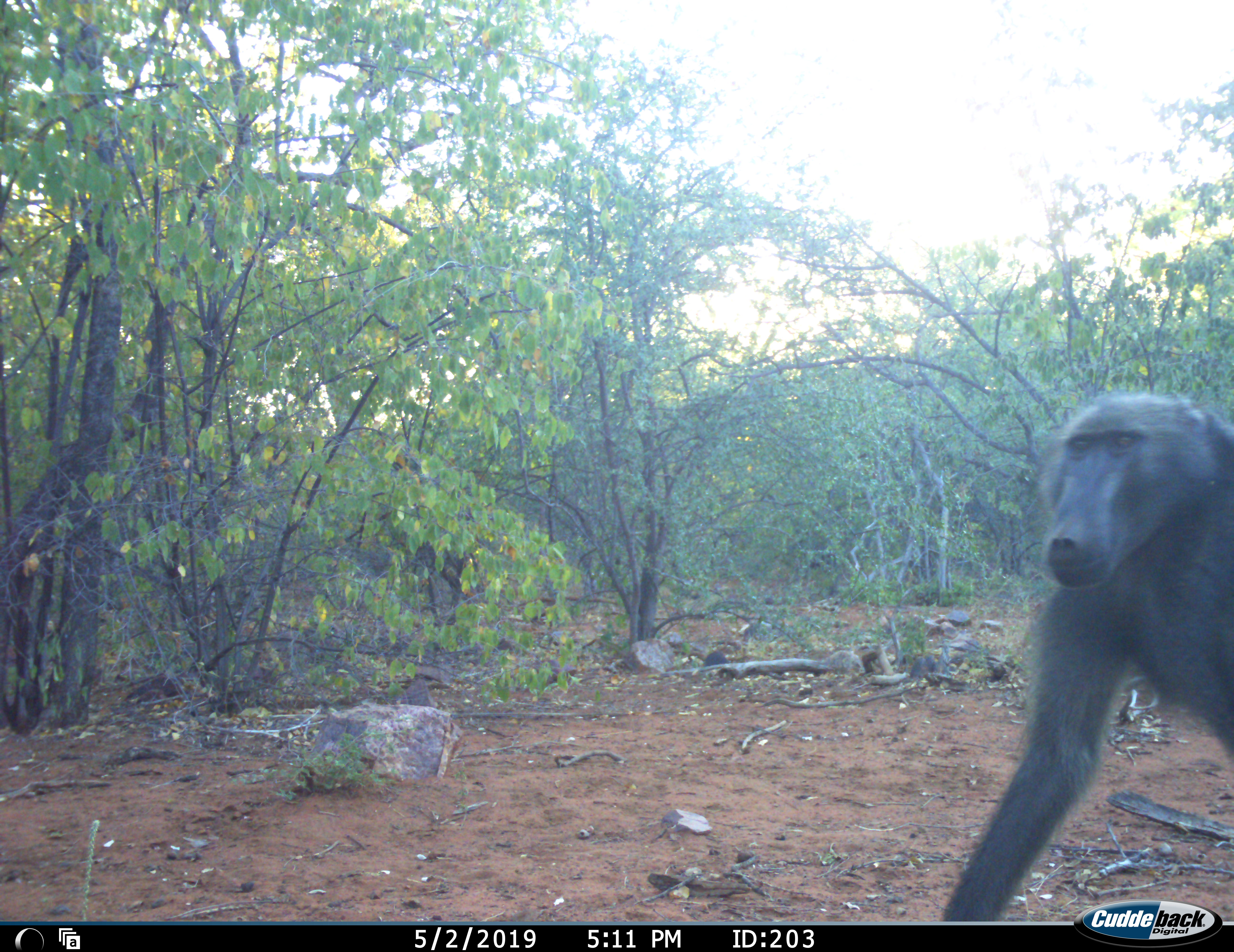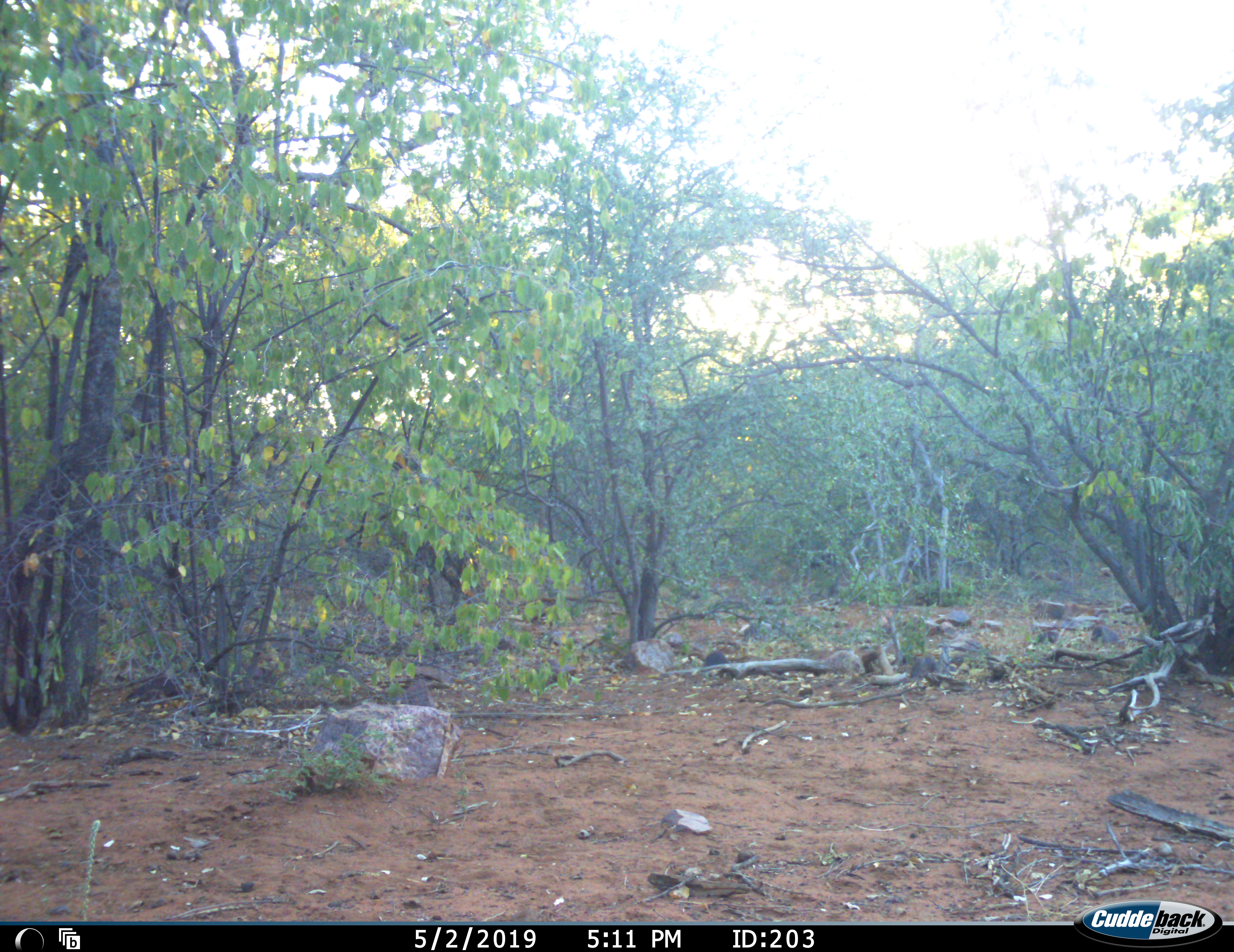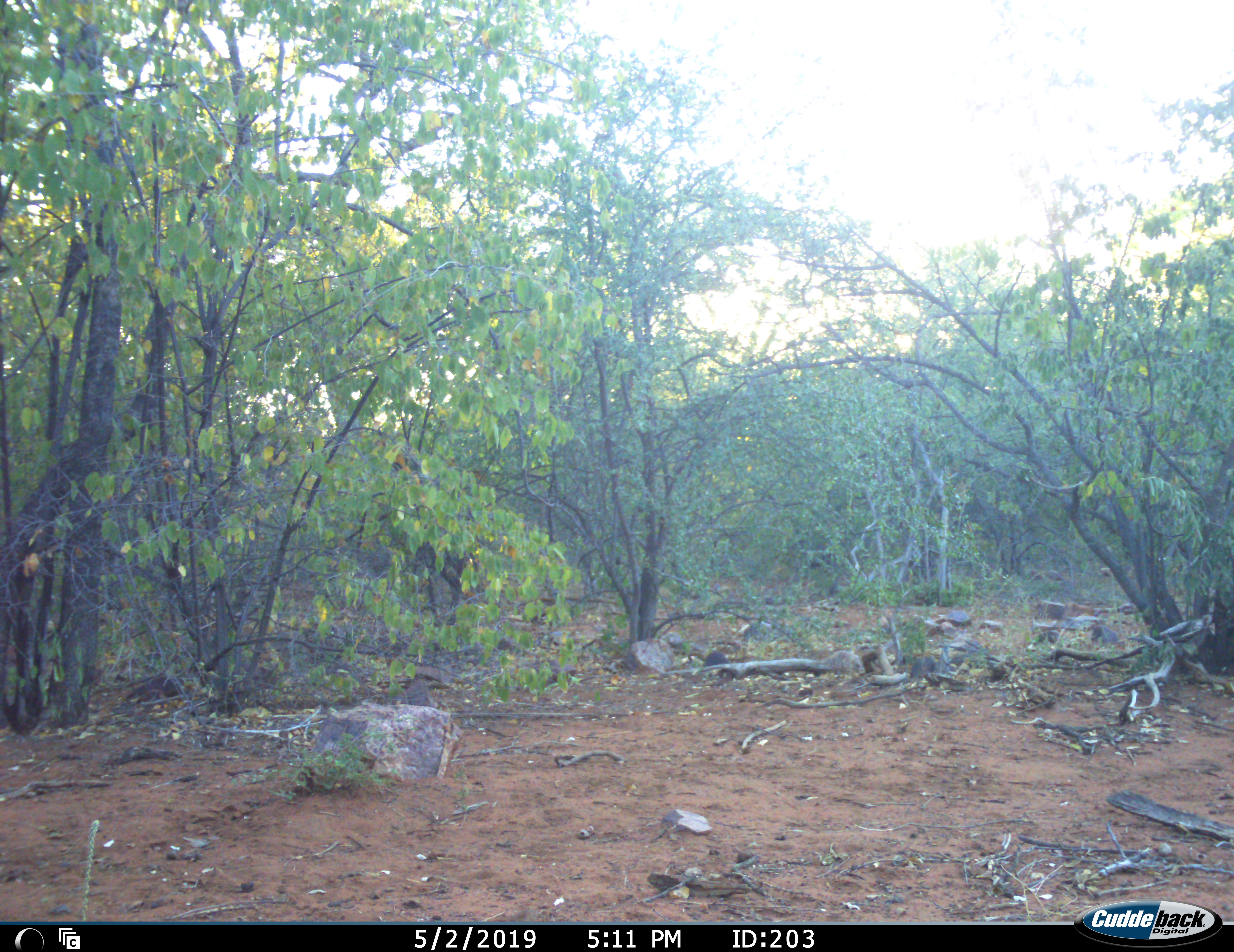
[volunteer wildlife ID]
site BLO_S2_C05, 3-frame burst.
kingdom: Animalia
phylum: Chordata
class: Mammalia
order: Primates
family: Cercopithecidae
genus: Papio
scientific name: Papio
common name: baboon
Baboon (Papio), count 1. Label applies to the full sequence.